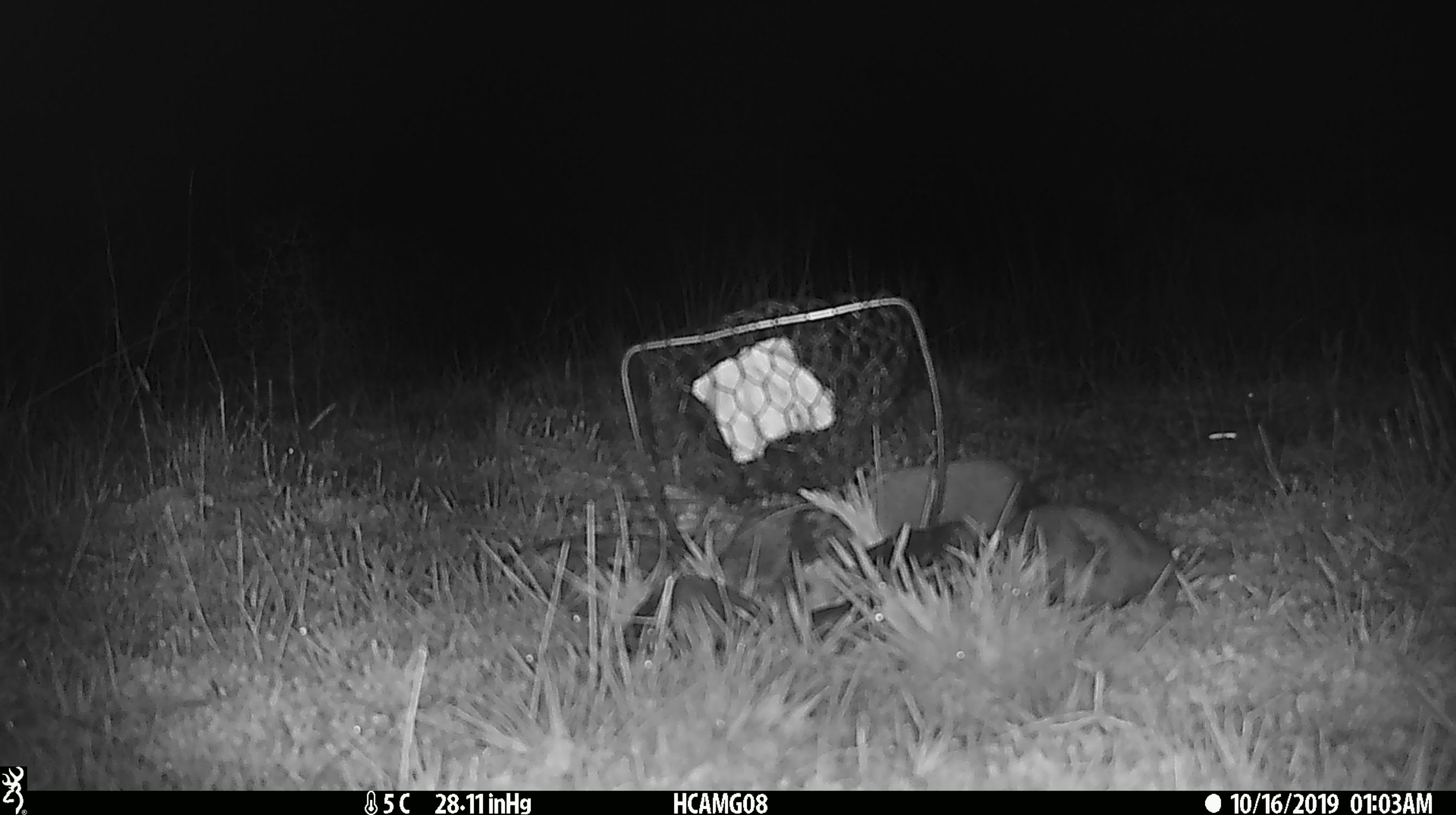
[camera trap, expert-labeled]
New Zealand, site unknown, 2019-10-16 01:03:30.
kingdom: Animalia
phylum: Chordata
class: Mammalia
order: Rodentia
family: Muridae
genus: Mus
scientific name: Mus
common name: mouse